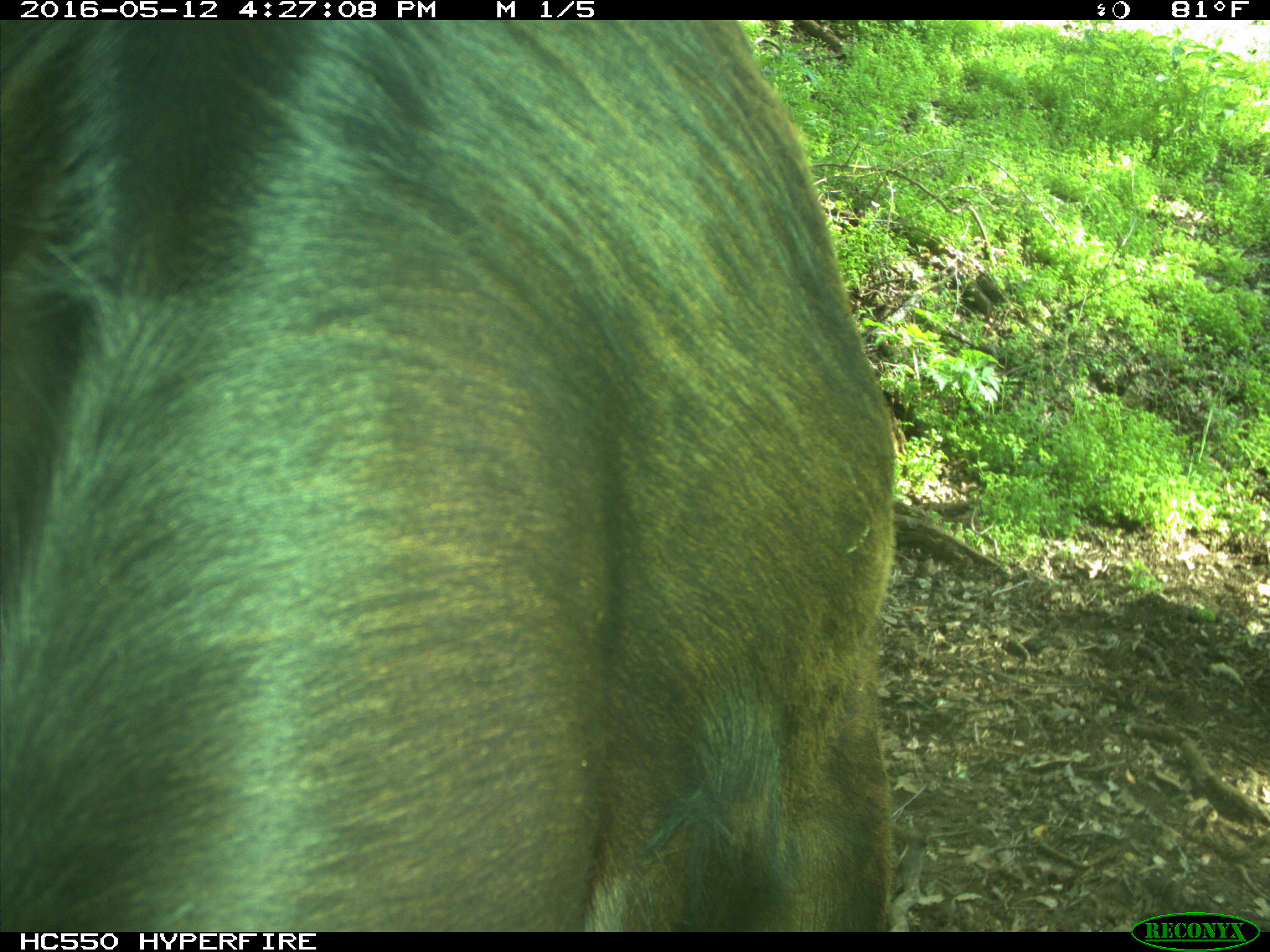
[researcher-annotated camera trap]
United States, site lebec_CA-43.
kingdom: Animalia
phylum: Chordata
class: Mammalia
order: Artiodactyla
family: Bovidae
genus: Bos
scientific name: Bos taurus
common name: domestic cow